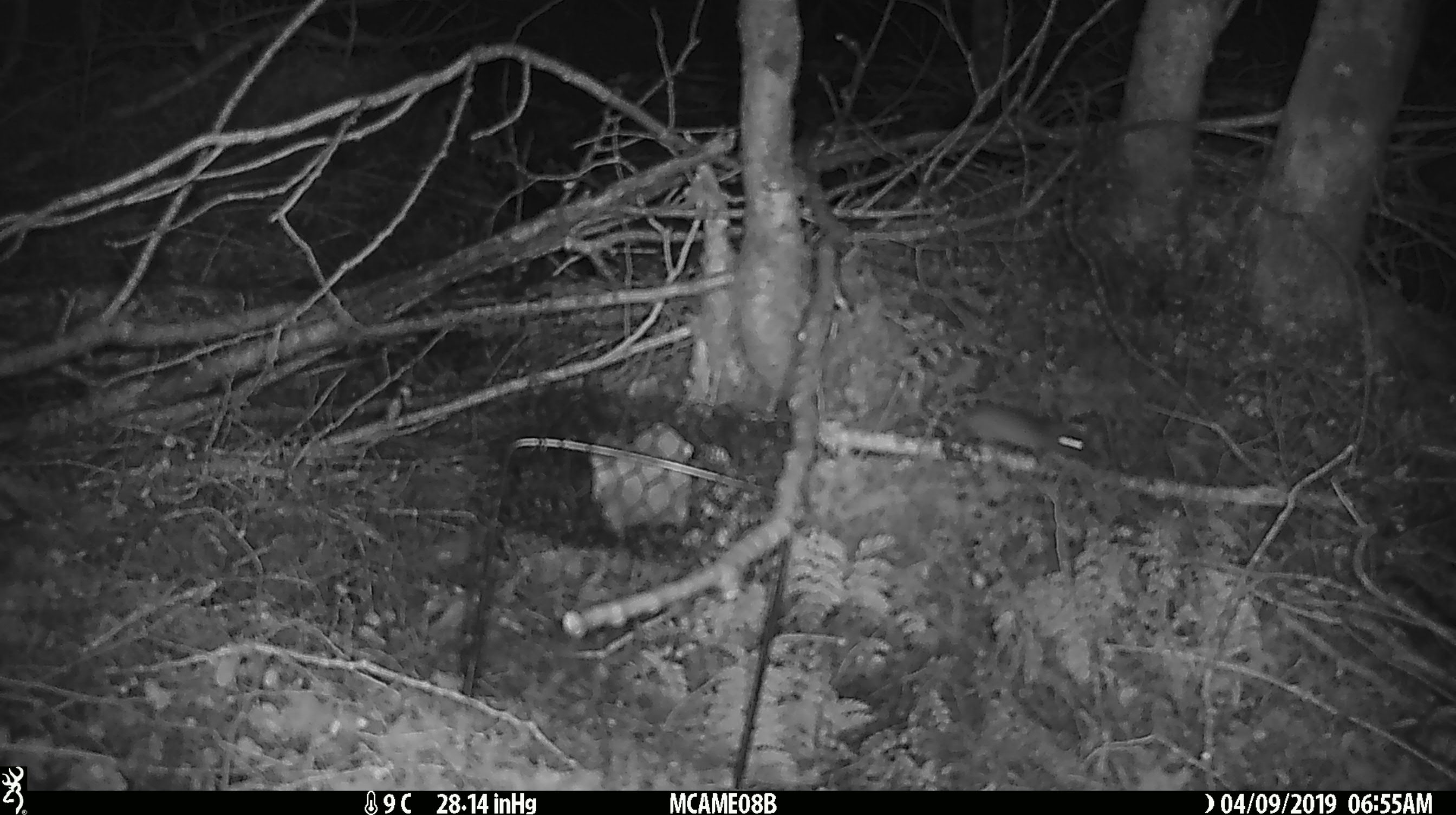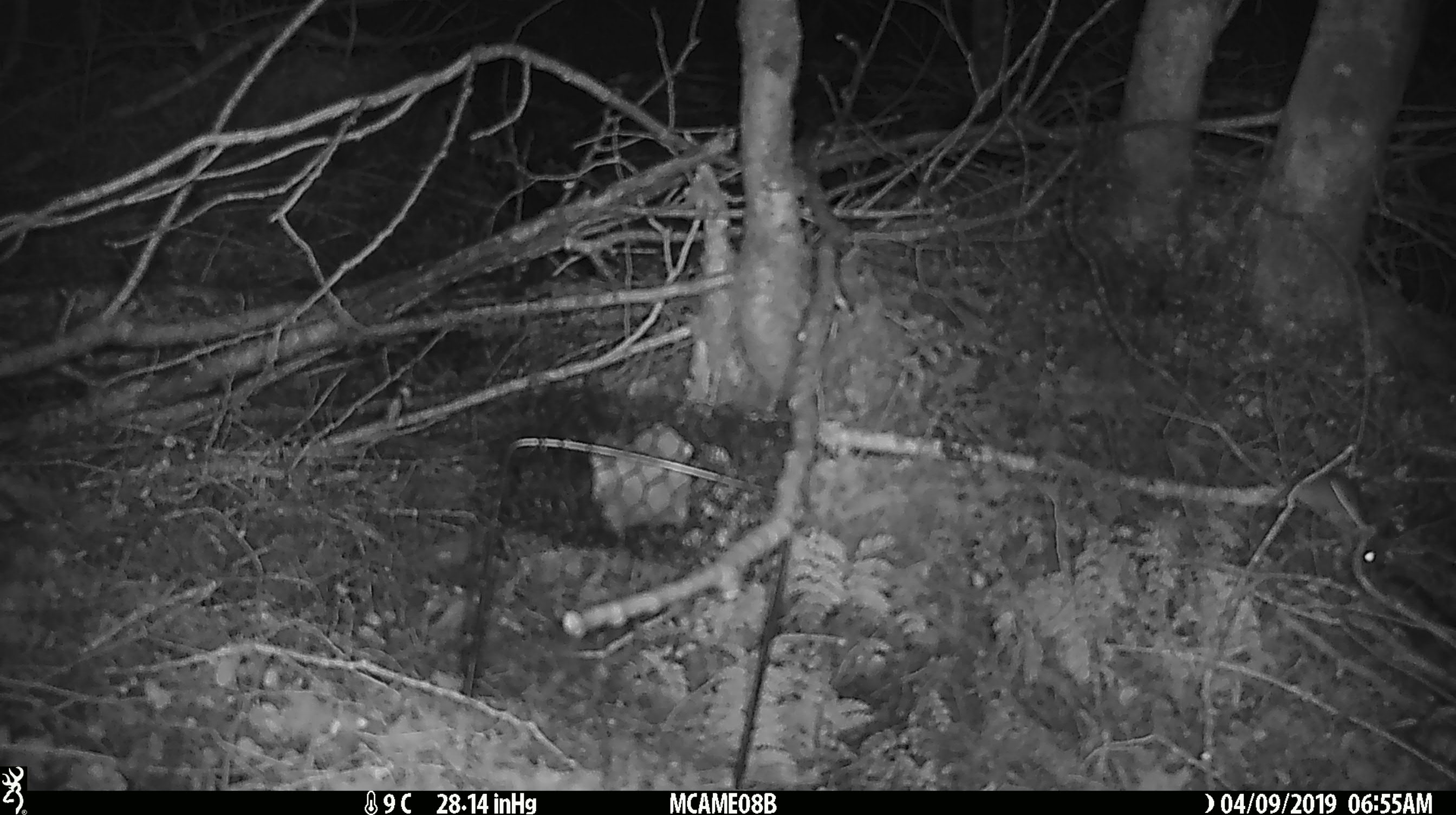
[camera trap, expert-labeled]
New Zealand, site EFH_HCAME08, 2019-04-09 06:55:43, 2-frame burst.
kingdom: Animalia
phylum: Chordata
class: Mammalia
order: Rodentia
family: Muridae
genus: Mus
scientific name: Mus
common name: mouse